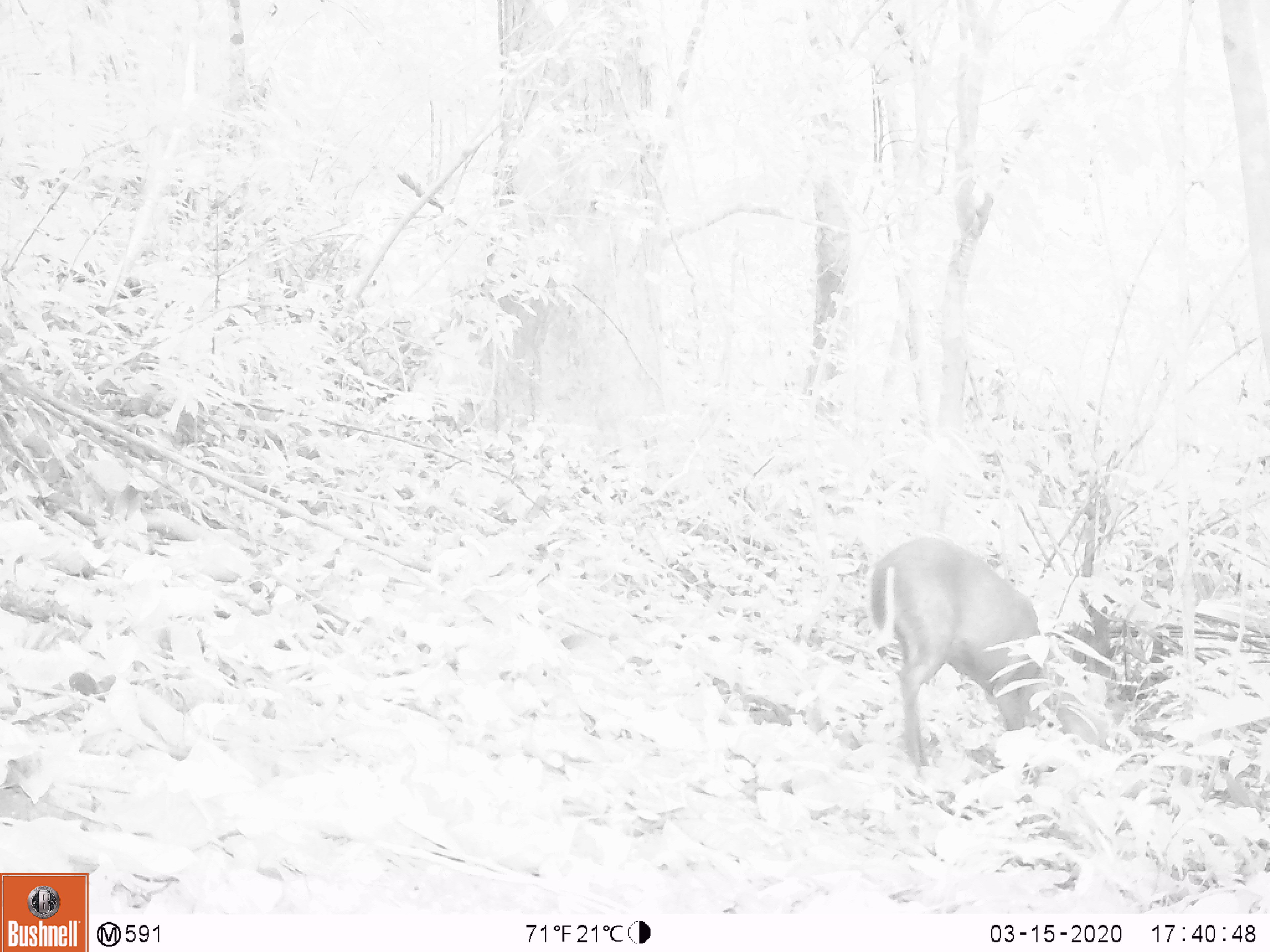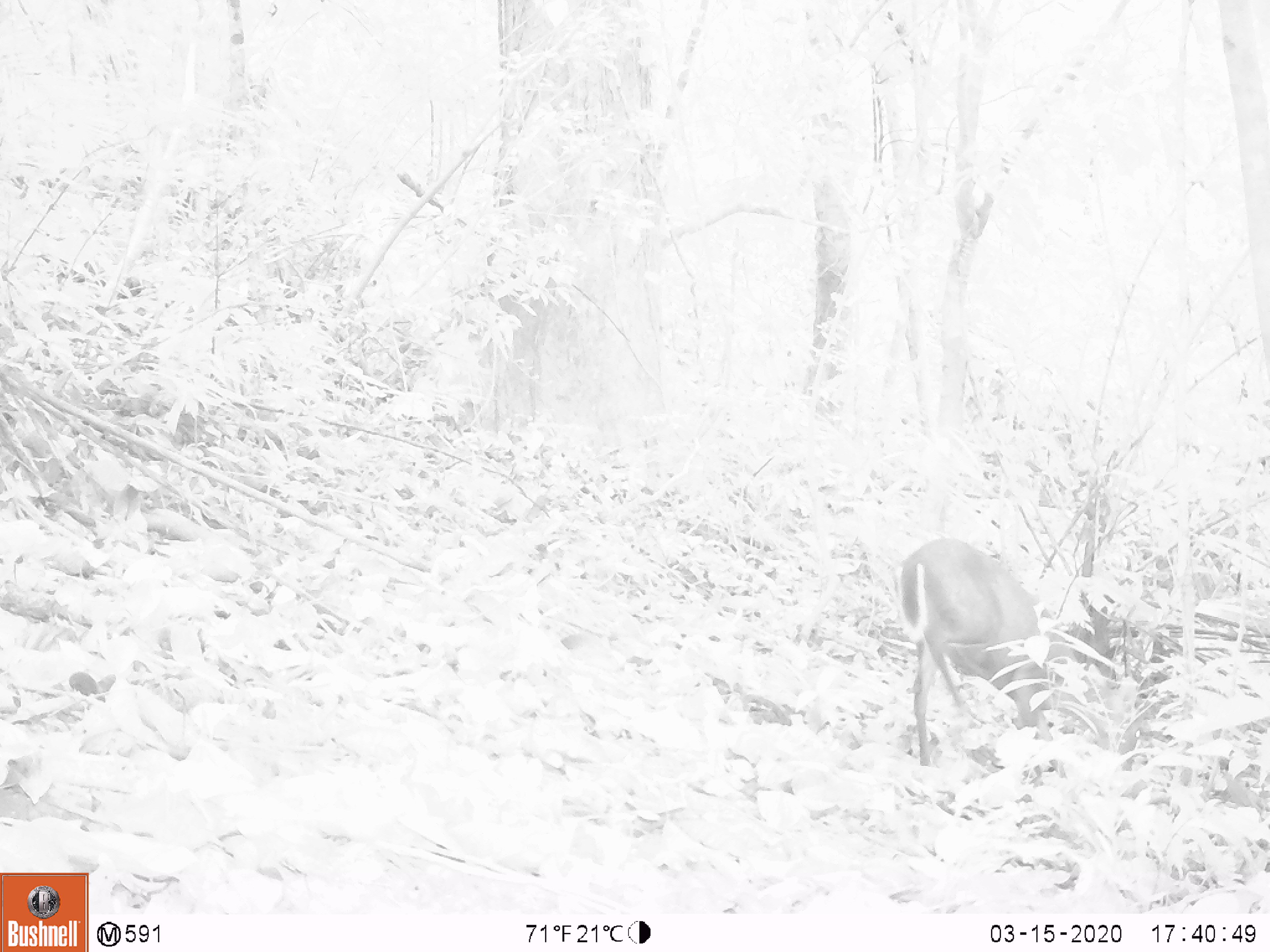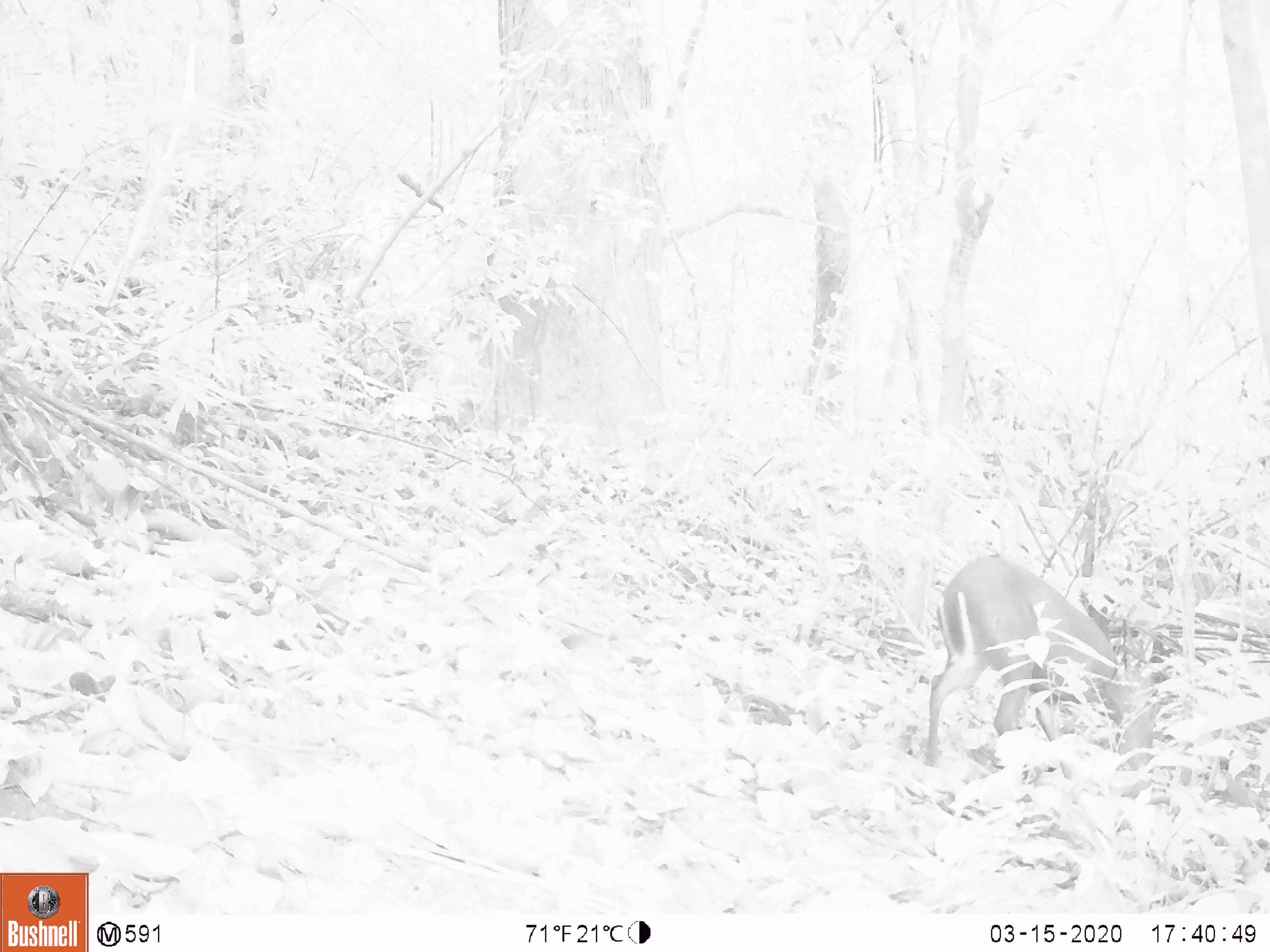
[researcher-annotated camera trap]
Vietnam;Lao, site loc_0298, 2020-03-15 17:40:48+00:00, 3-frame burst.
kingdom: Animalia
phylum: Chordata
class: Mammalia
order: Artiodactyla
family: Cervidae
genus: Muntiacus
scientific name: Muntiacus rooseveltorum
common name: roosevelt's muntjac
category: roosevelts muntjac group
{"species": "roosevelts muntjac group (roosevelt's muntjac) (Muntiacus rooseveltorum)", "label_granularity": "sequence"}